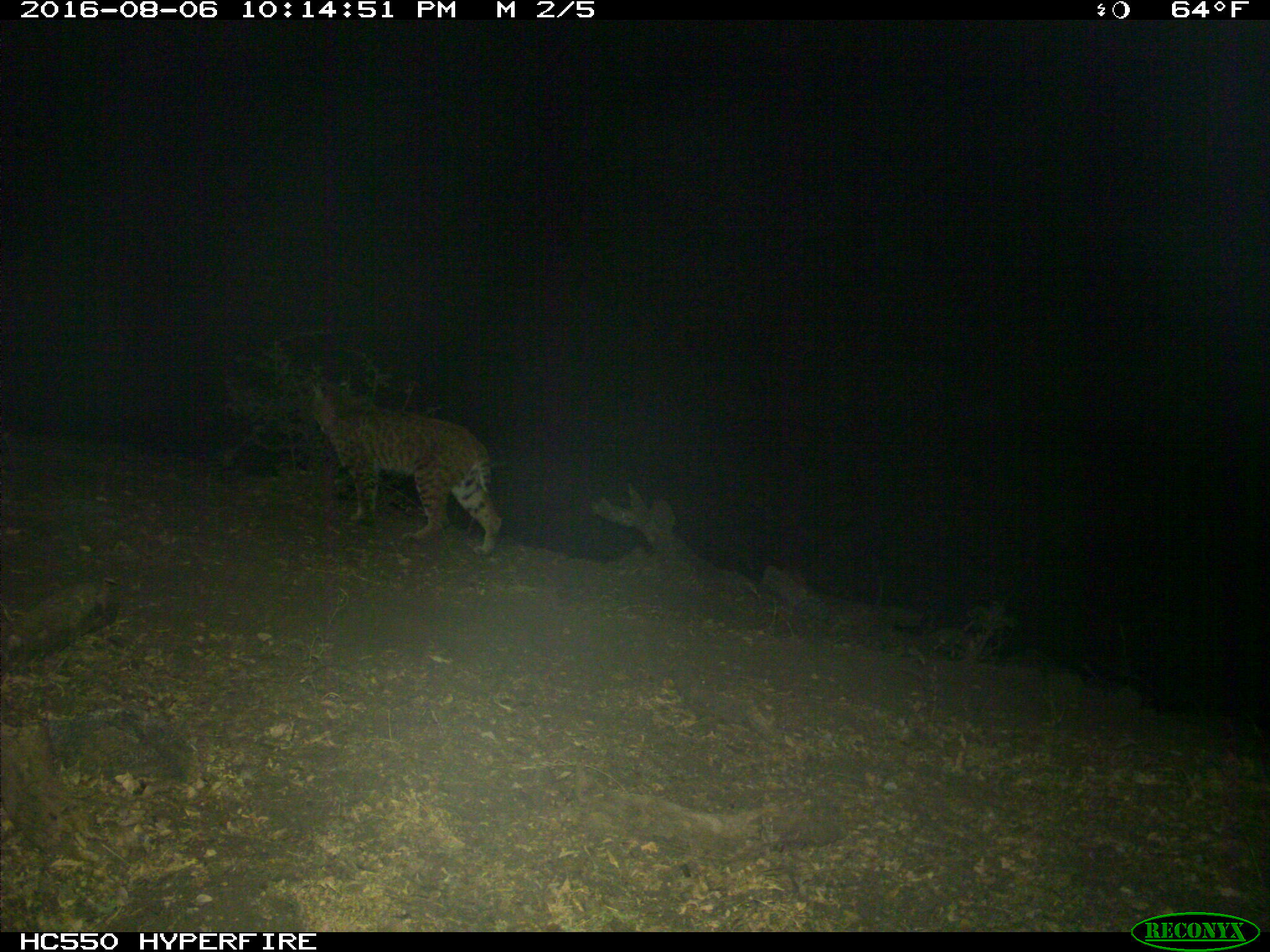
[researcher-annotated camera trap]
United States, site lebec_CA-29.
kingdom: Animalia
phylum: Chordata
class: Mammalia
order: Carnivora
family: Felidae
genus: Lynx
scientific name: Lynx rufus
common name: bobcat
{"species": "Lynx rufus (bobcat)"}